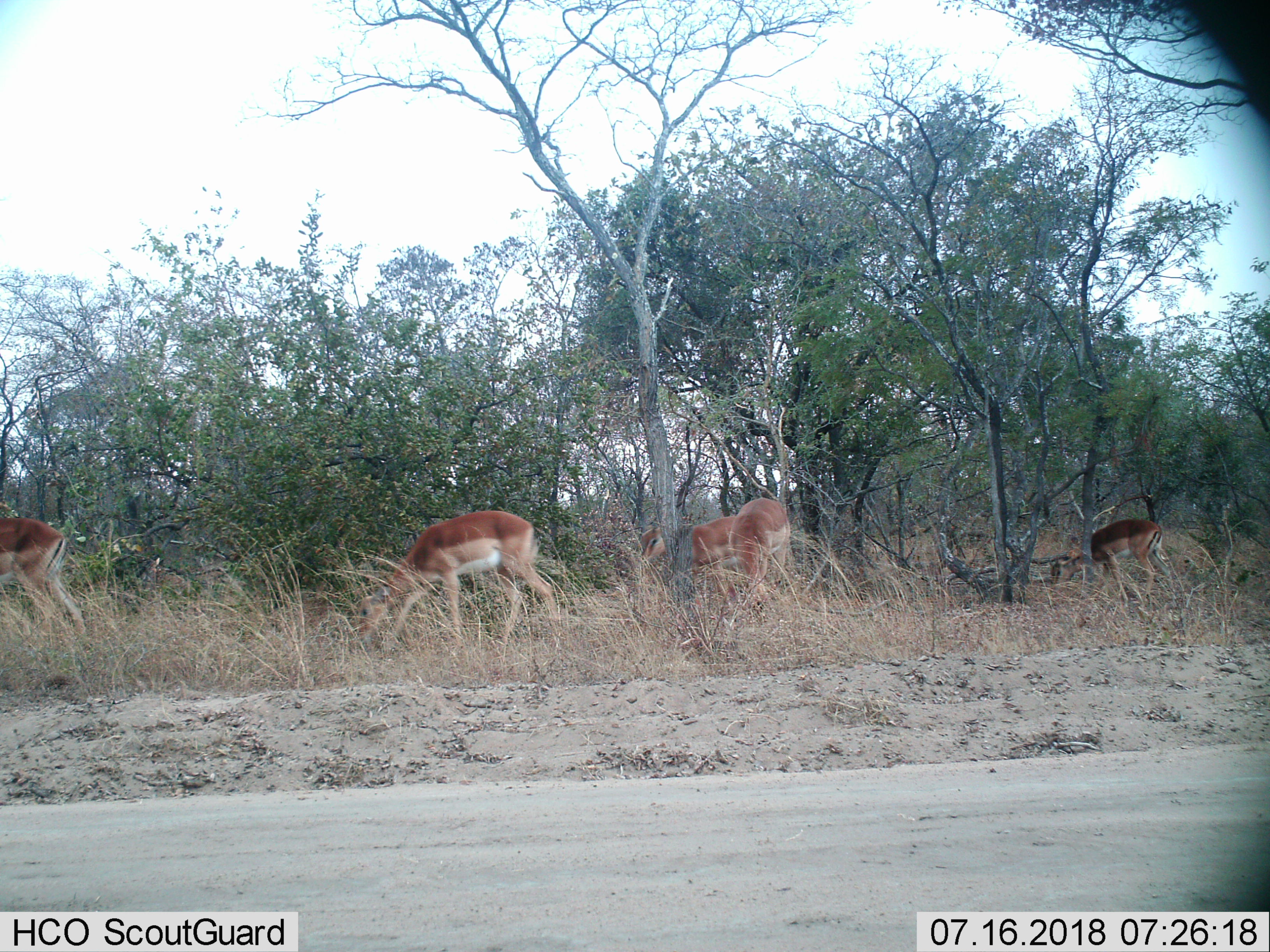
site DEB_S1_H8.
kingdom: Animalia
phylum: Chordata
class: Mammalia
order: Artiodactyla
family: Bovidae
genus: Aepyceros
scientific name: Aepyceros melampus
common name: impala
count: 5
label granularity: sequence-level